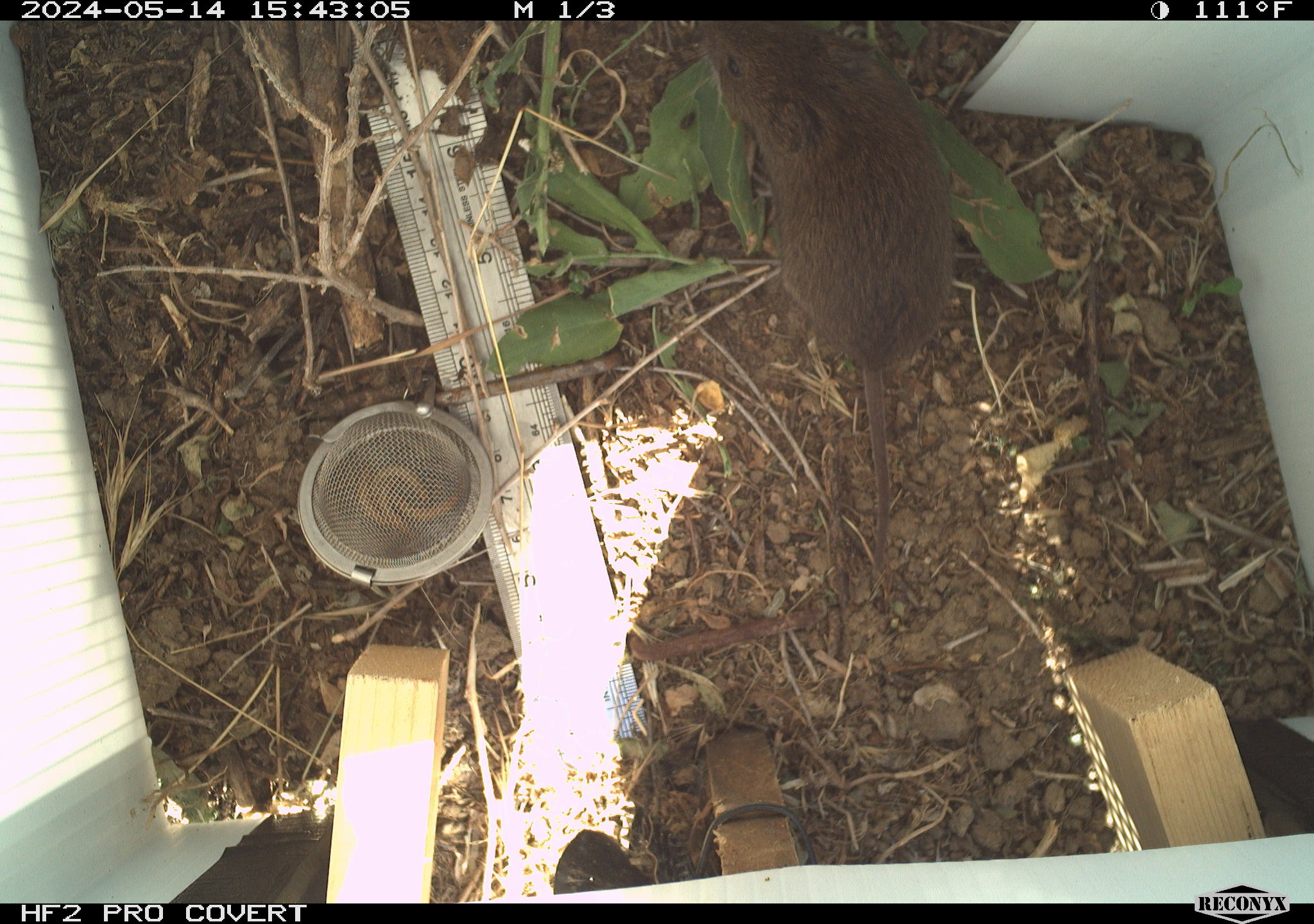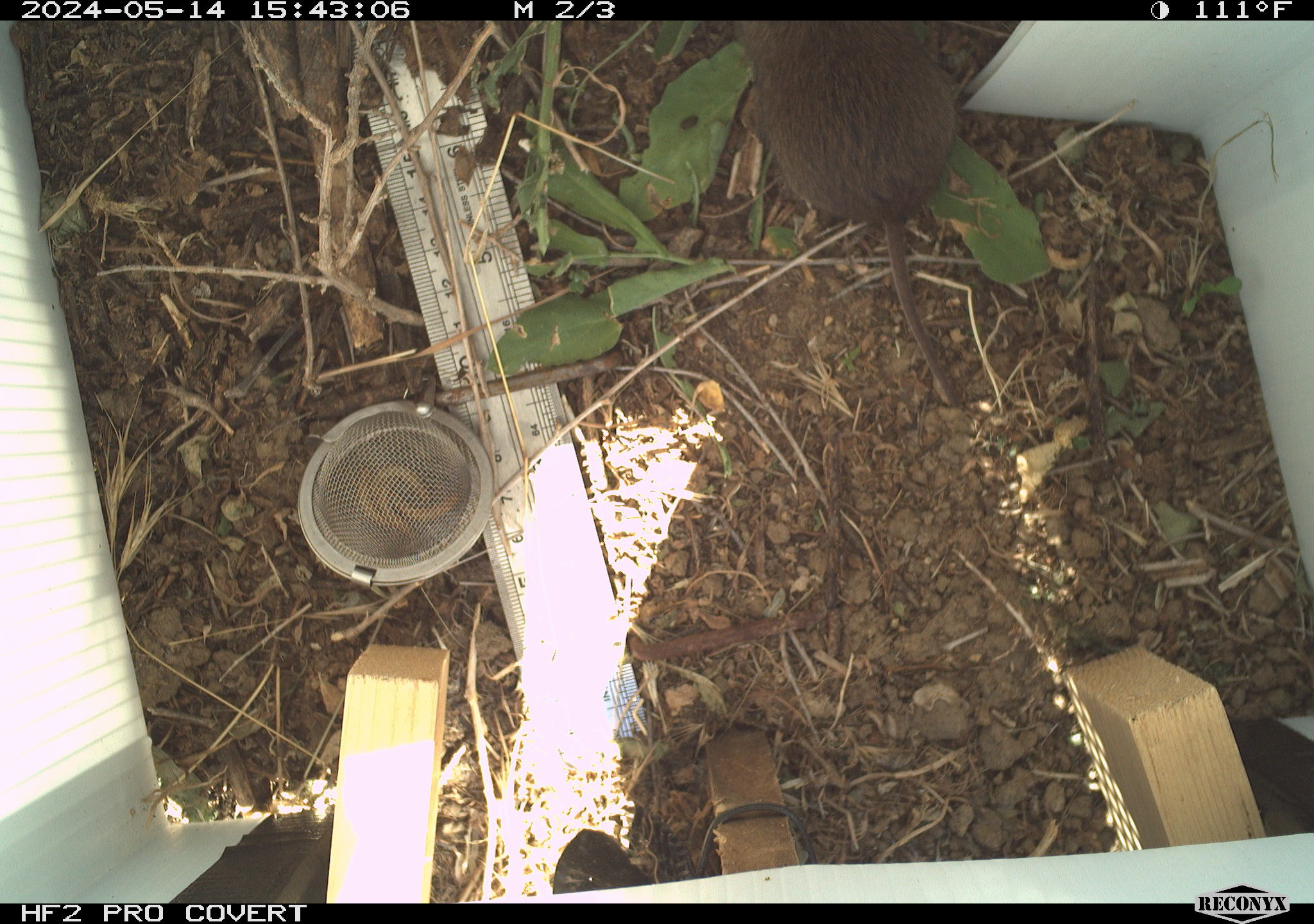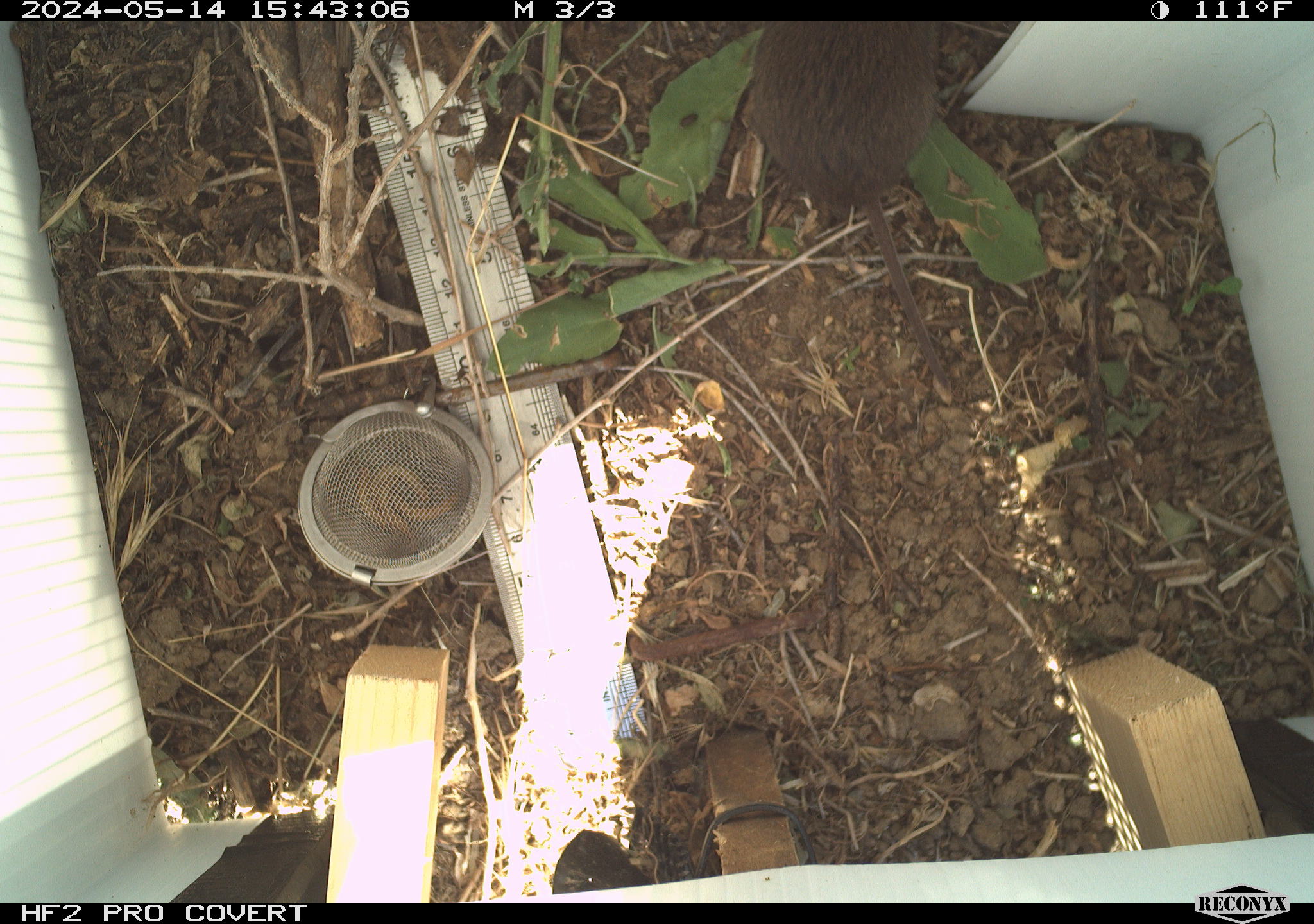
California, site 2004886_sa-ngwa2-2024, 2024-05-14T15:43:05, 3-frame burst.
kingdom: Animalia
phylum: Chordata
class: Mammalia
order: Rodentia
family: Cricetidae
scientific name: Arvicolinae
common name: voles, lemmings, and muskrats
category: arvicolinae subfamily